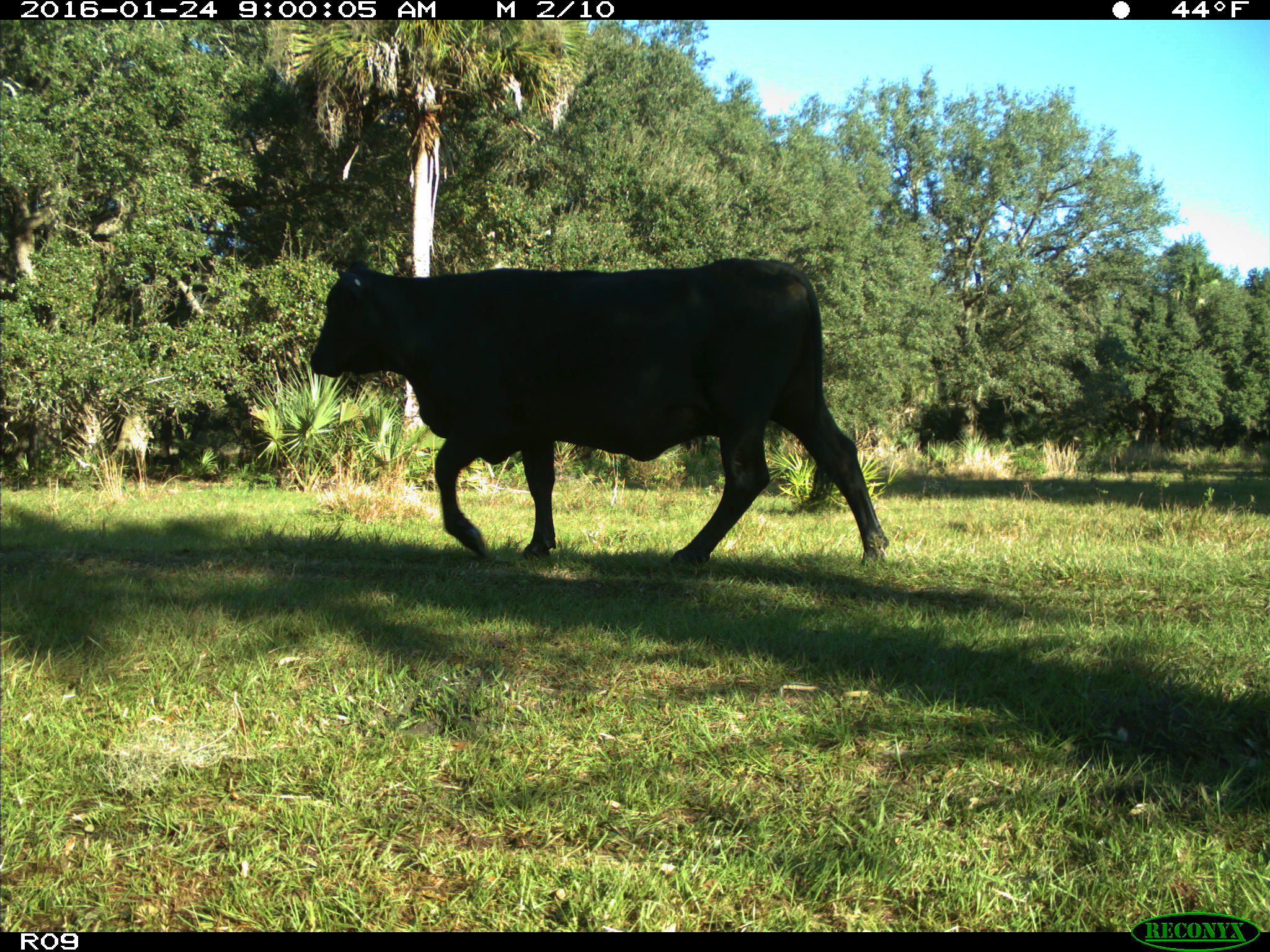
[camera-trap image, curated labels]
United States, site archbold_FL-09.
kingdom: Animalia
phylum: Chordata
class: Mammalia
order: Artiodactyla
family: Bovidae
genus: Bos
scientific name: Bos taurus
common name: domestic cow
Bos taurus (domestic cow).